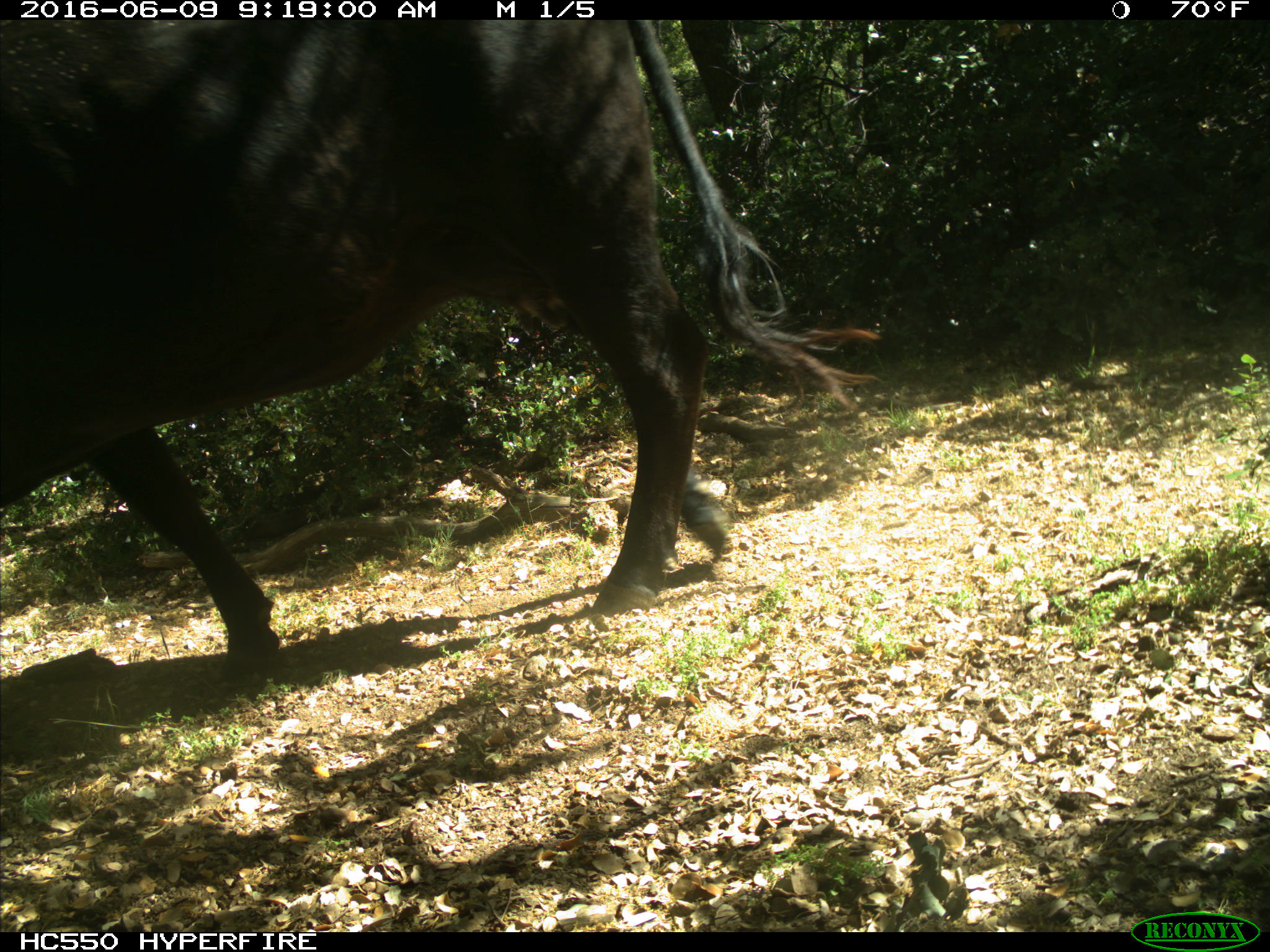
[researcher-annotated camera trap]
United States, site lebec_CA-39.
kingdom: Animalia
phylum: Chordata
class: Mammalia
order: Artiodactyla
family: Bovidae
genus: Bos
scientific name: Bos taurus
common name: domestic cow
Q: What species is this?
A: Bos taurus (domestic cow).